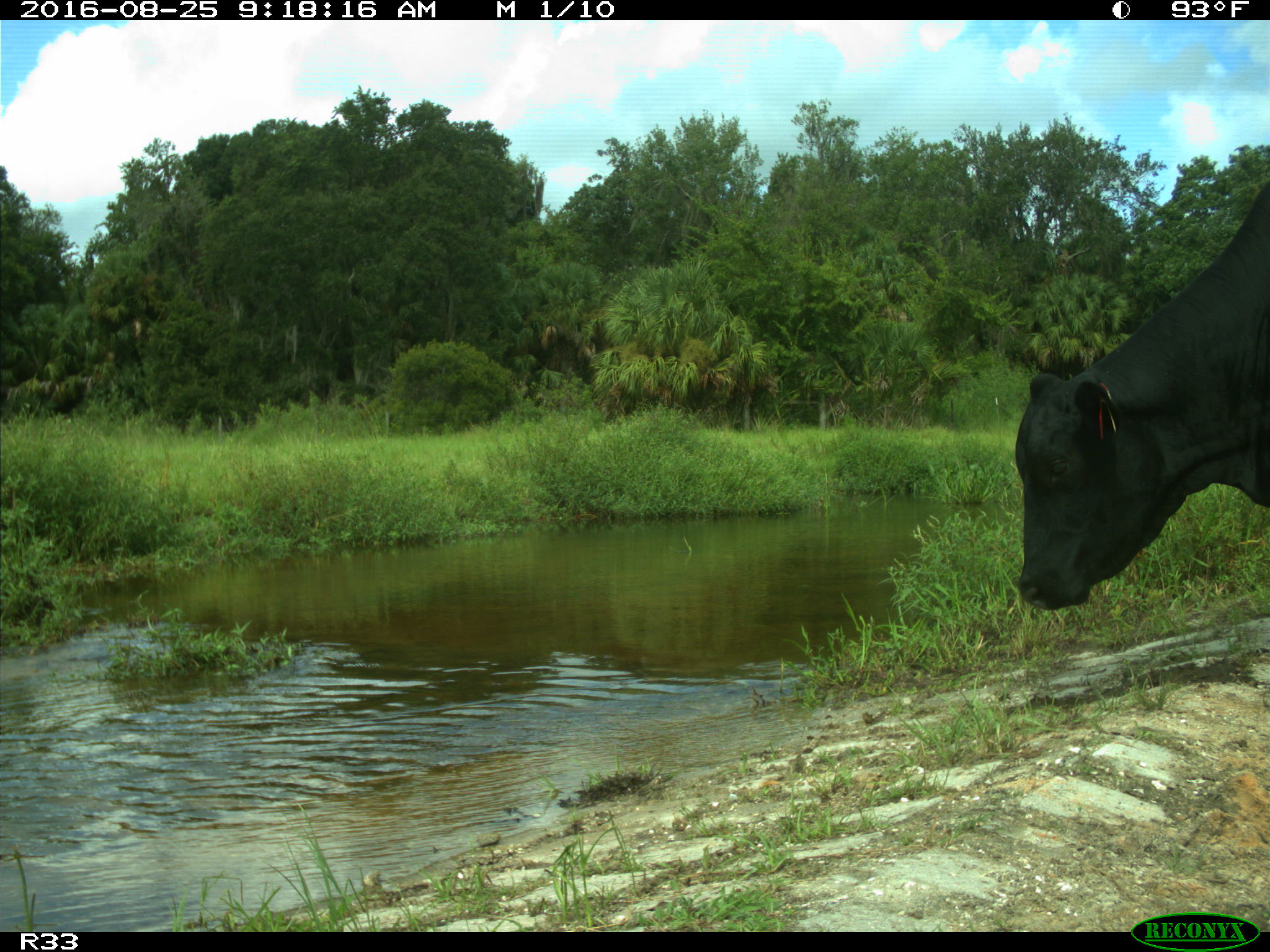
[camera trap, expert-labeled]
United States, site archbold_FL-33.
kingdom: Animalia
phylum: Chordata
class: Mammalia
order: Artiodactyla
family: Bovidae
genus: Bos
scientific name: Bos taurus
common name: domestic cow